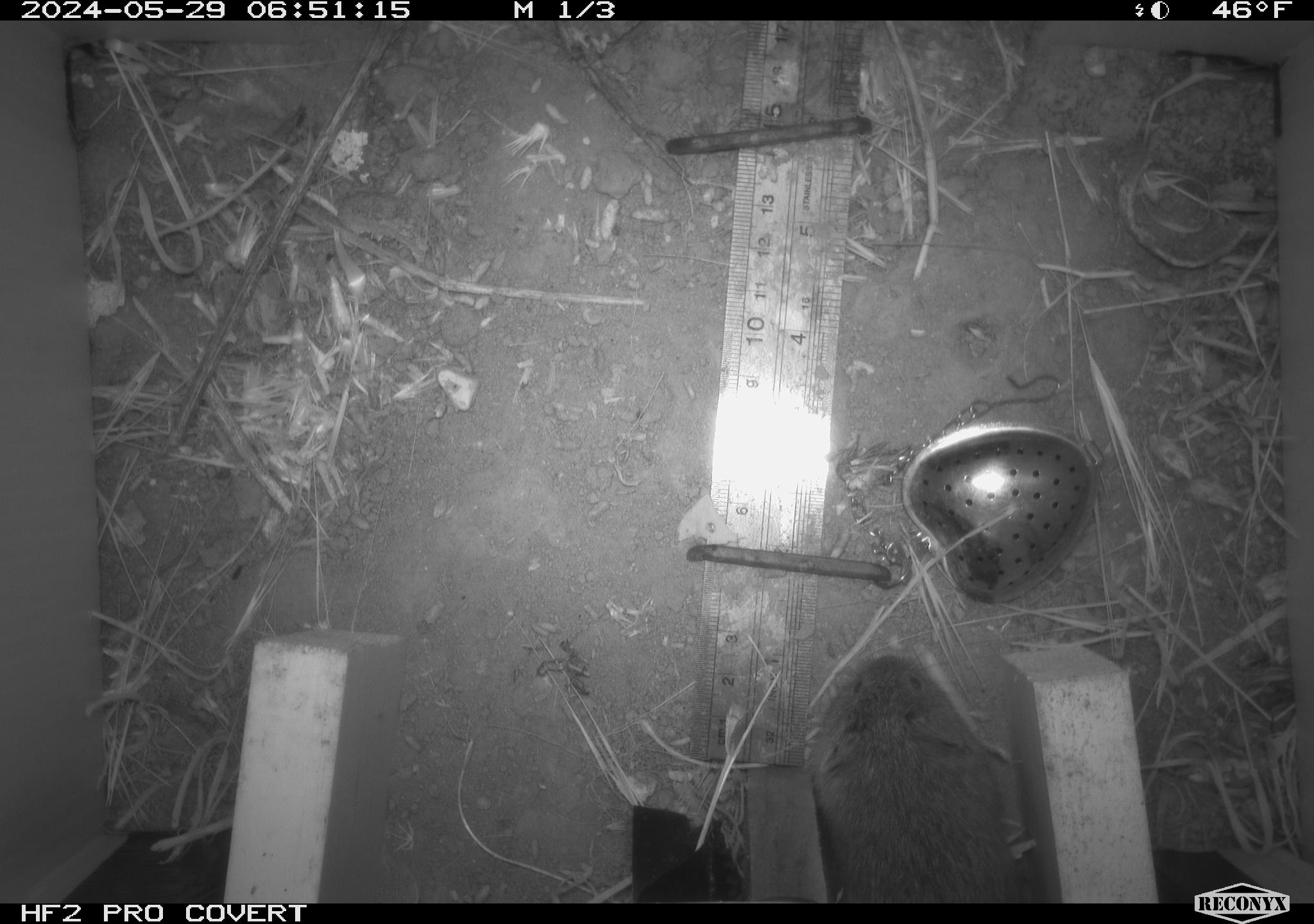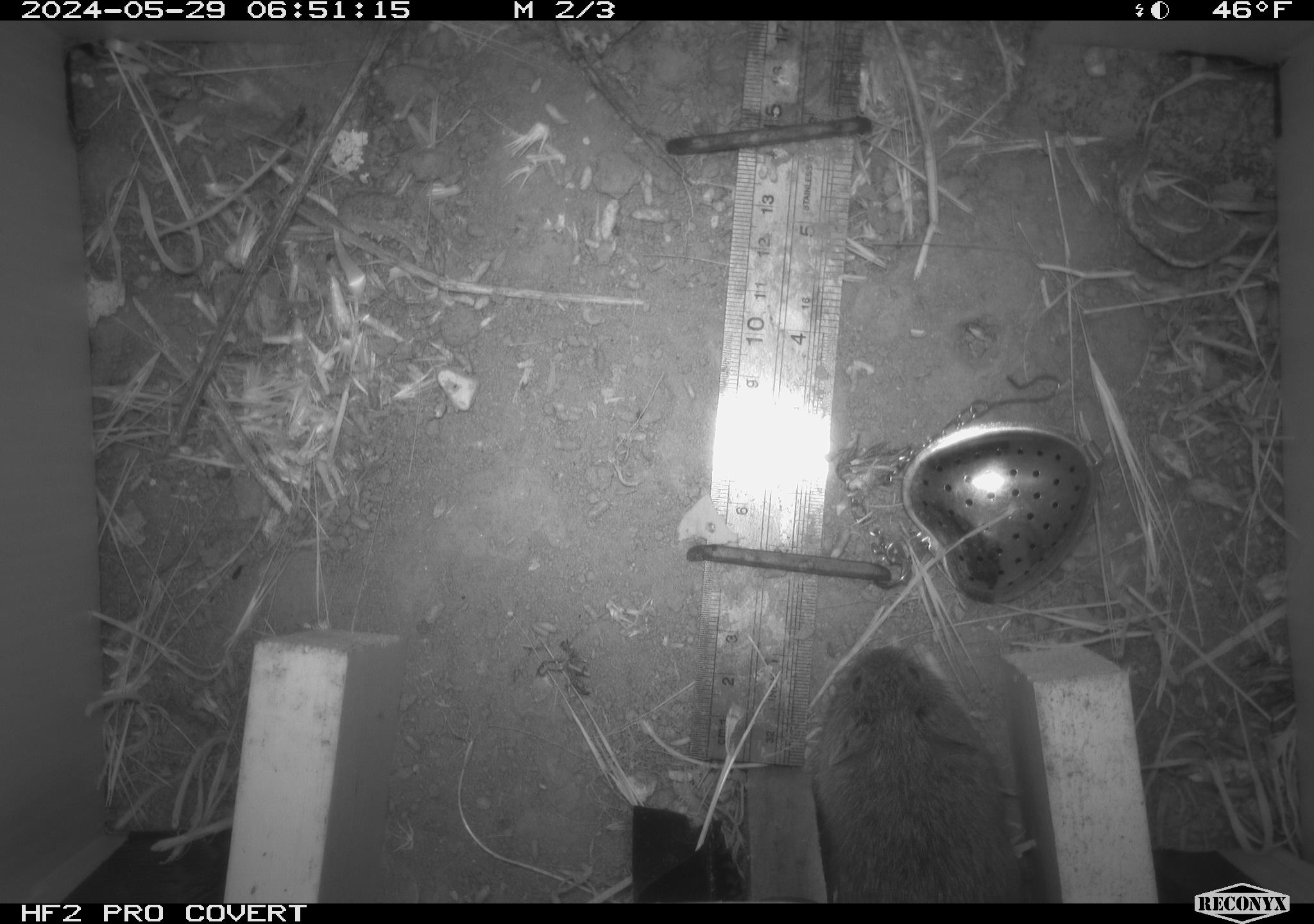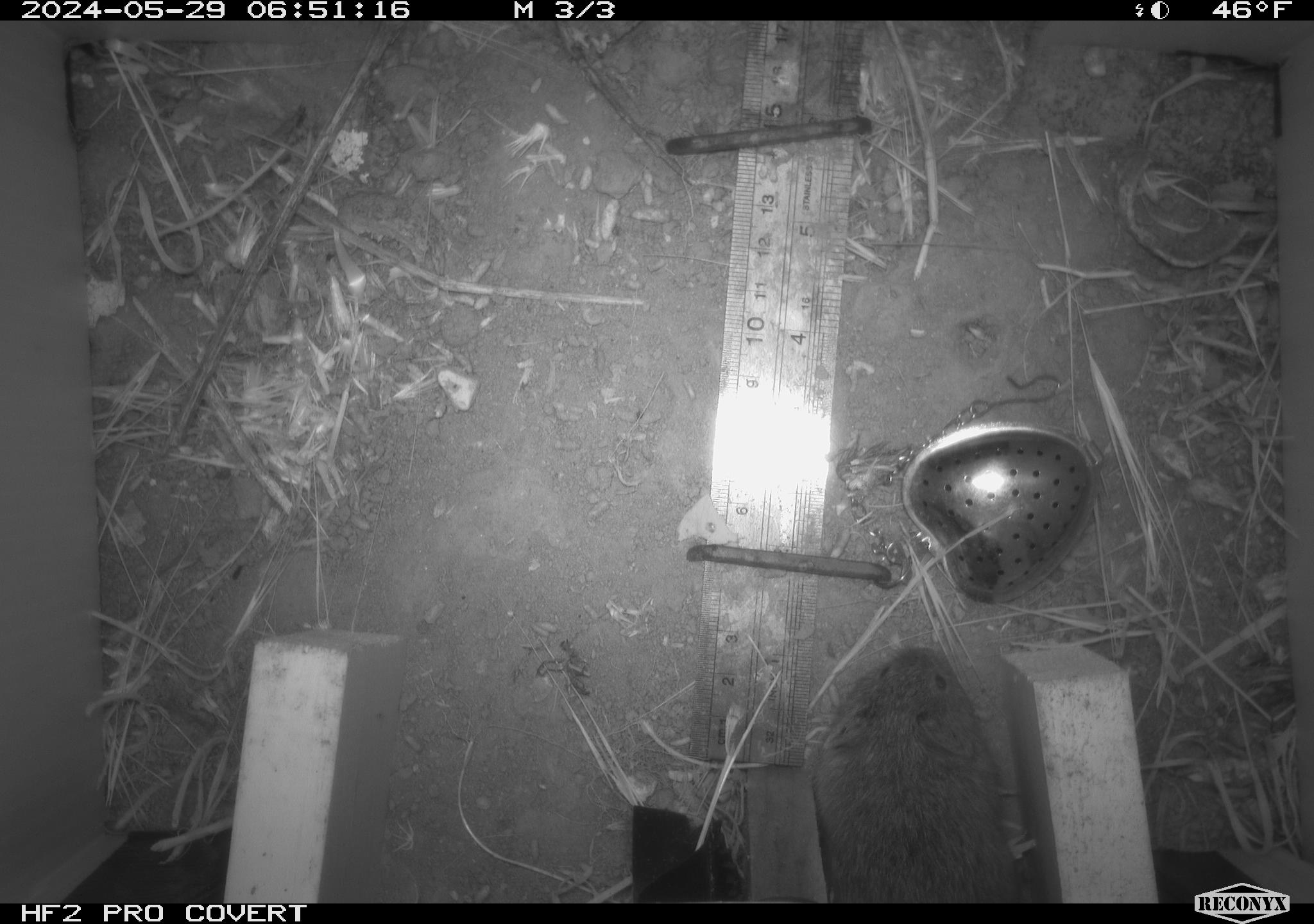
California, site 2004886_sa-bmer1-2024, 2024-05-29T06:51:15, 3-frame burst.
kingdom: Animalia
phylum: Chordata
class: Mammalia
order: Rodentia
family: Cricetidae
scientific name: Arvicolinae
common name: voles, lemmings, and muskrats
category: arvicolinae subfamily